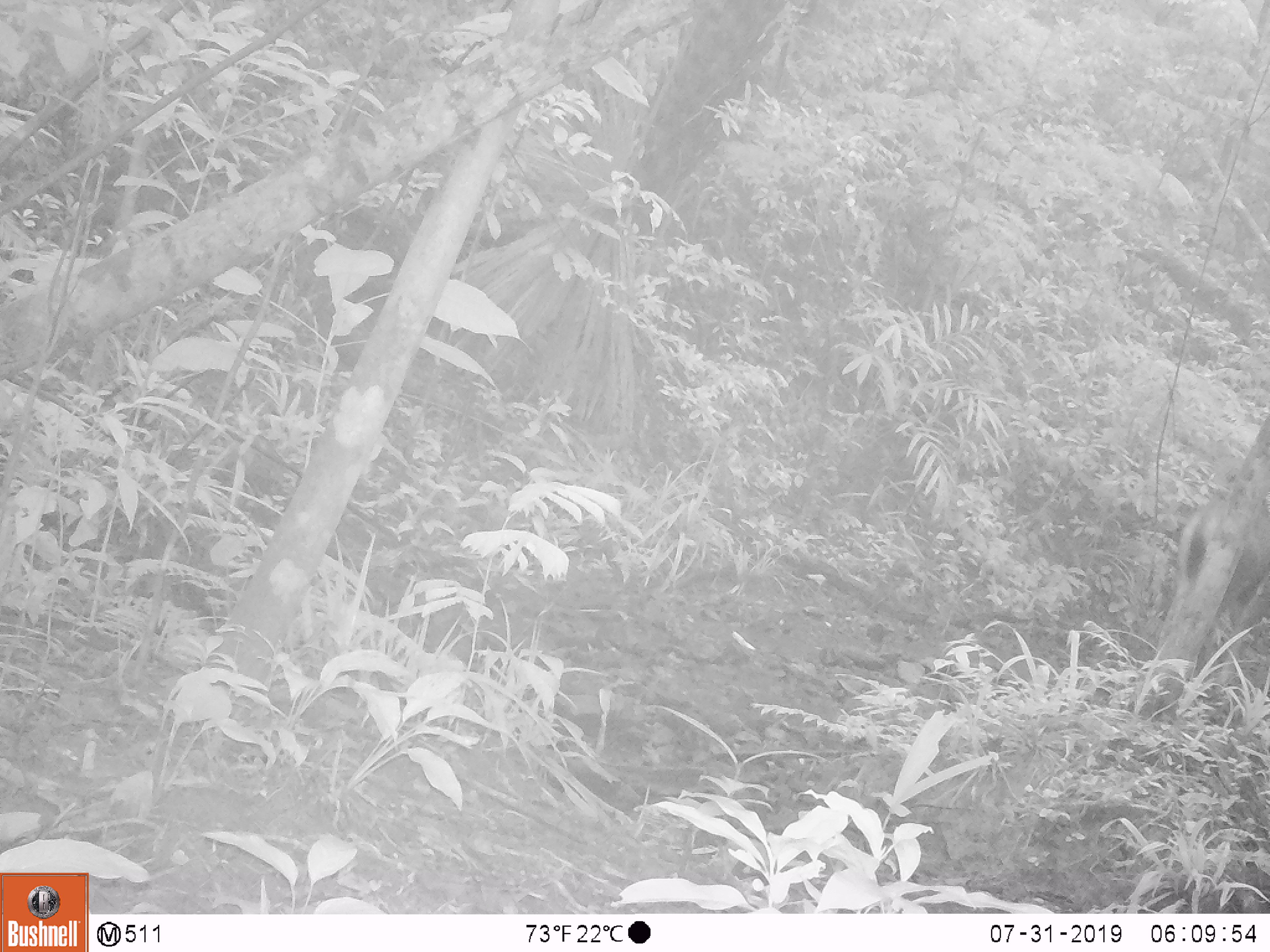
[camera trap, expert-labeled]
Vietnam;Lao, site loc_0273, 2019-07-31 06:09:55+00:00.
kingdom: Animalia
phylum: Chordata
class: Mammalia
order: Artiodactyla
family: Cervidae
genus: Rusa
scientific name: Rusa unicolor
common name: sambar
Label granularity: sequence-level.